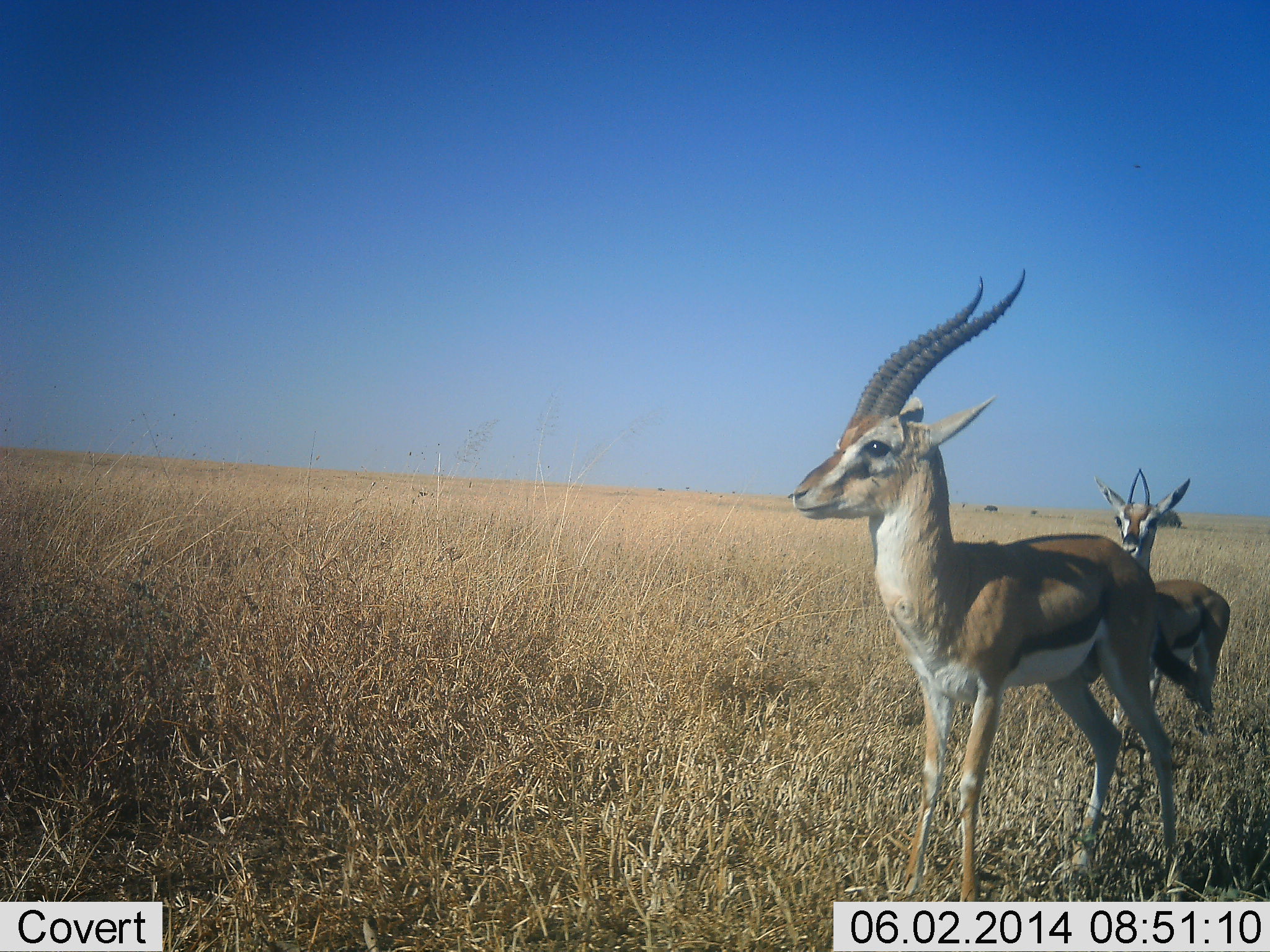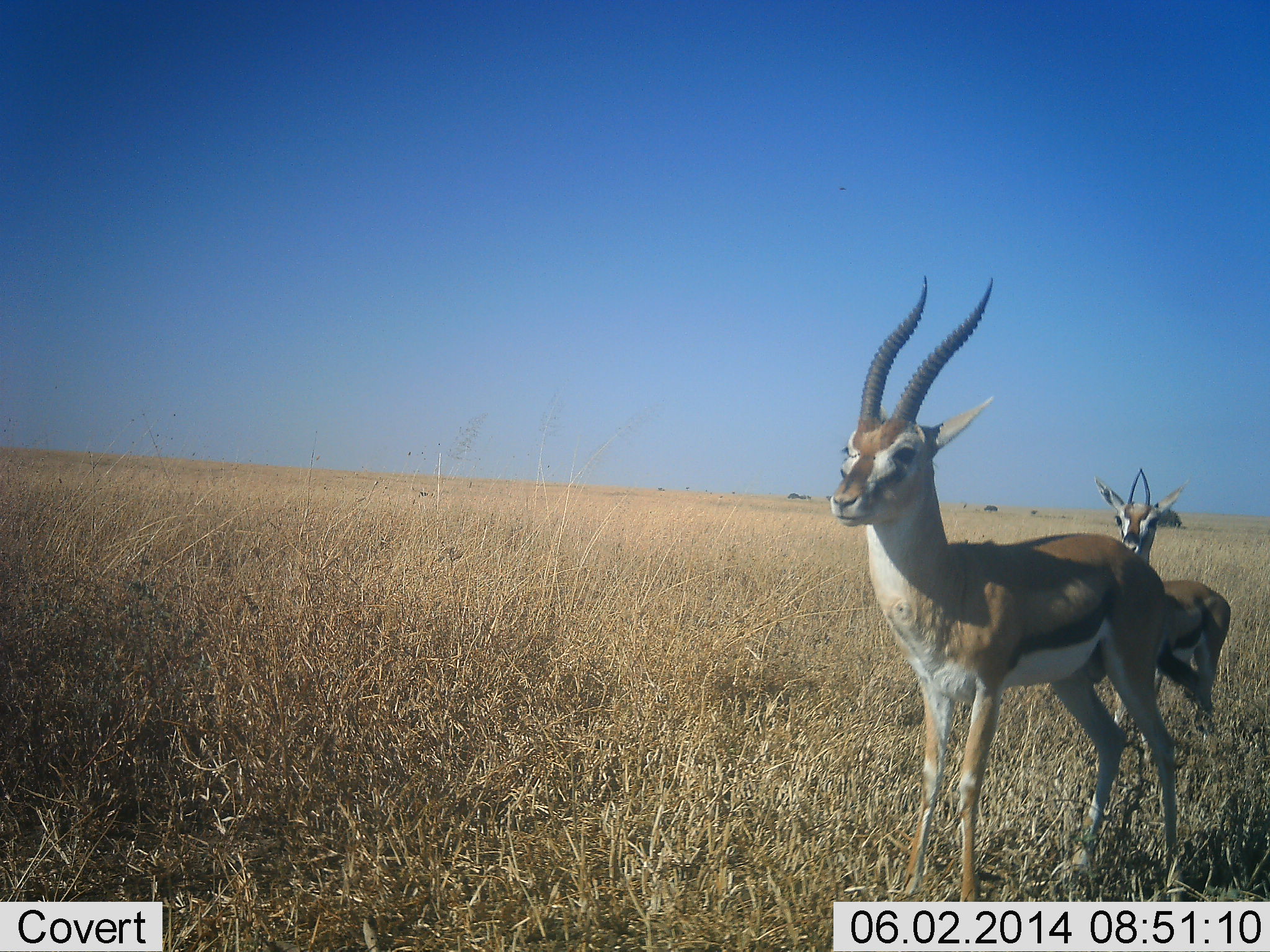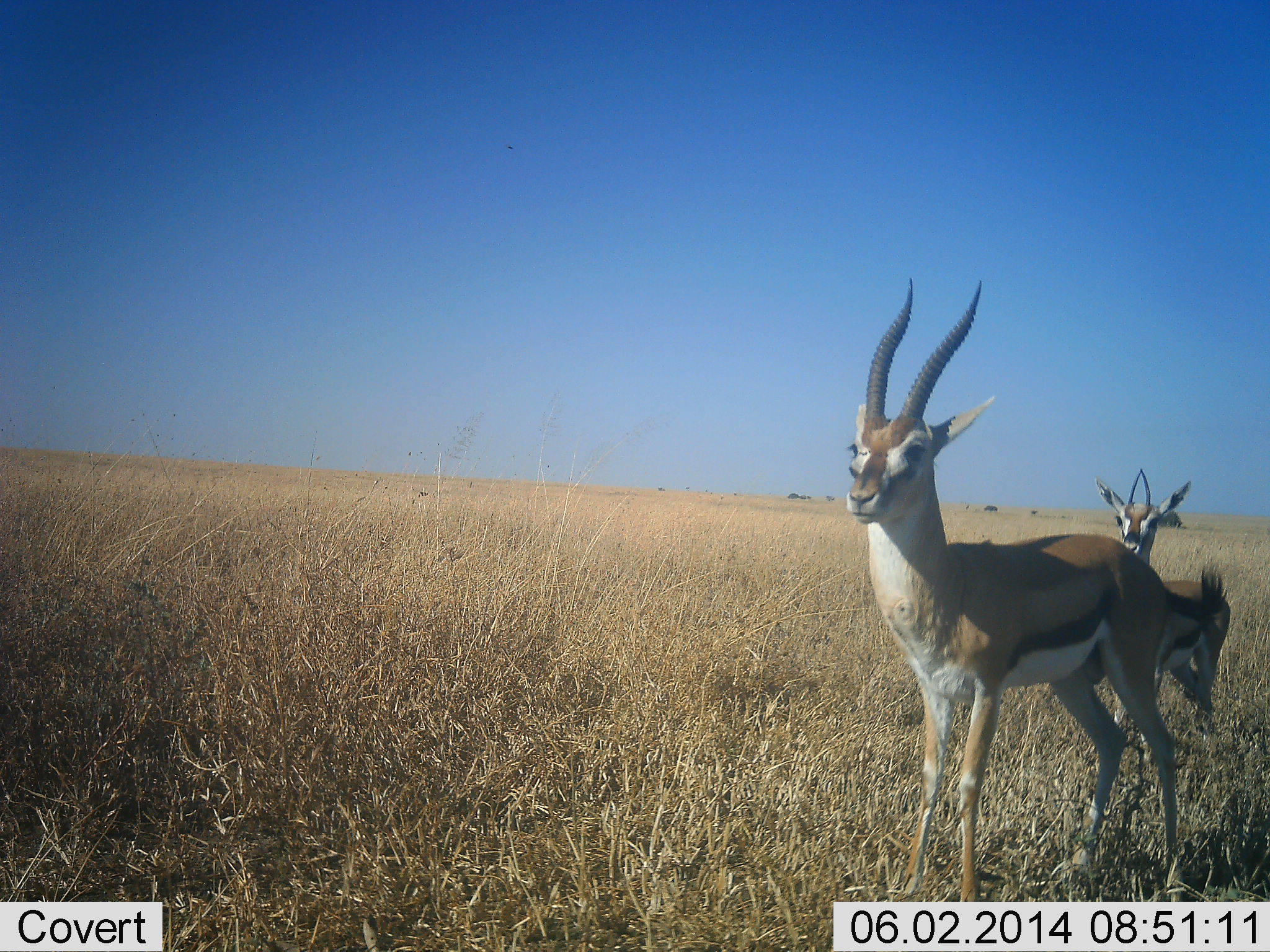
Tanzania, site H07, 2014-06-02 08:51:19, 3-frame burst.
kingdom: Animalia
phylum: Chordata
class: Mammalia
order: Artiodactyla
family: Bovidae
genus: Eudorcas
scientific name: Eudorcas thomsonii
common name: thomson's gazelle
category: gazellethomsons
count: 2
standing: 100%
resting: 0%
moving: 0%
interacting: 0%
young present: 10%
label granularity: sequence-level